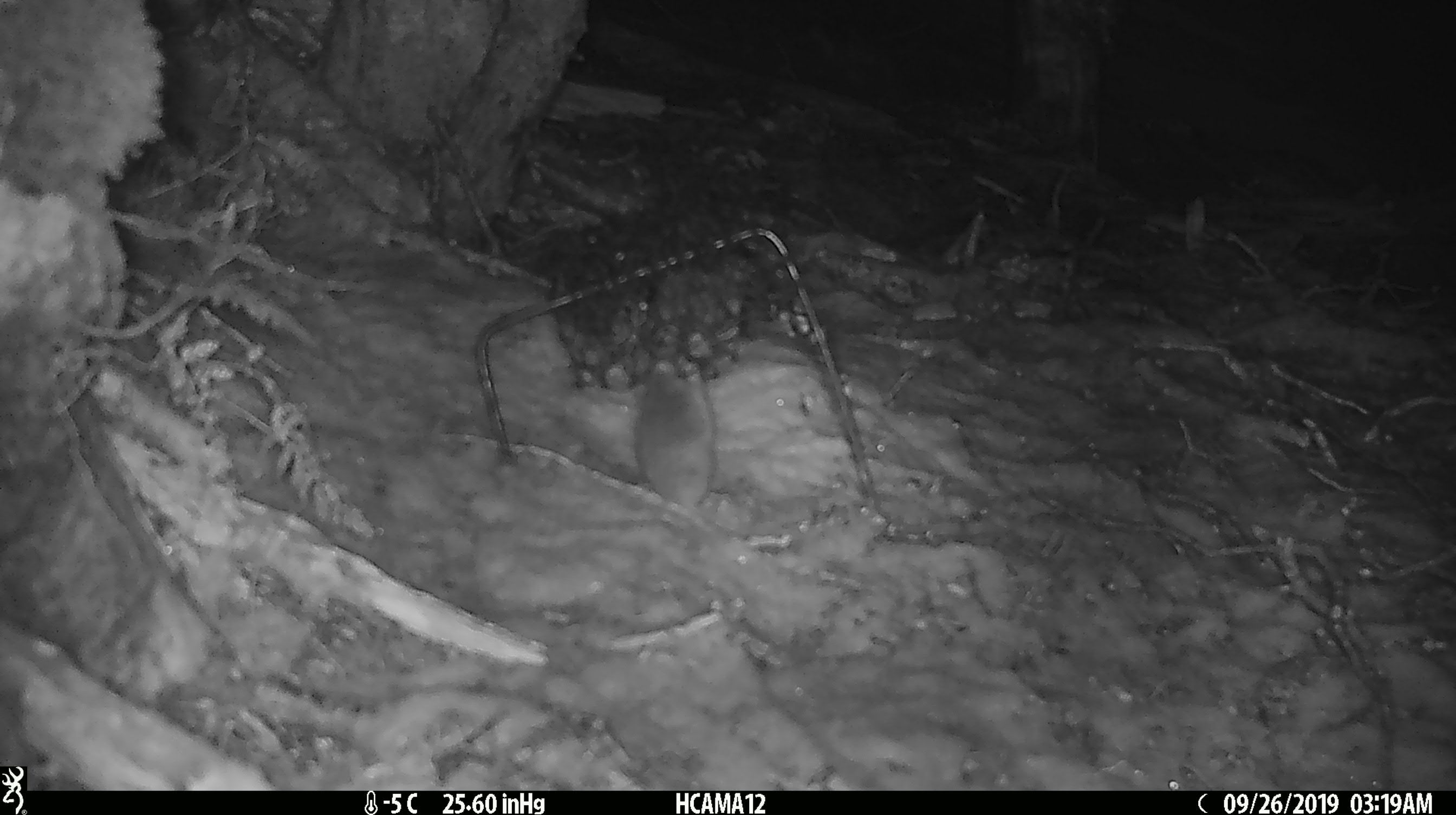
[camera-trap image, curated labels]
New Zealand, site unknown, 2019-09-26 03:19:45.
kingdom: Animalia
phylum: Chordata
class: Mammalia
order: Rodentia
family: Muridae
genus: Mus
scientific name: Mus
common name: mouse